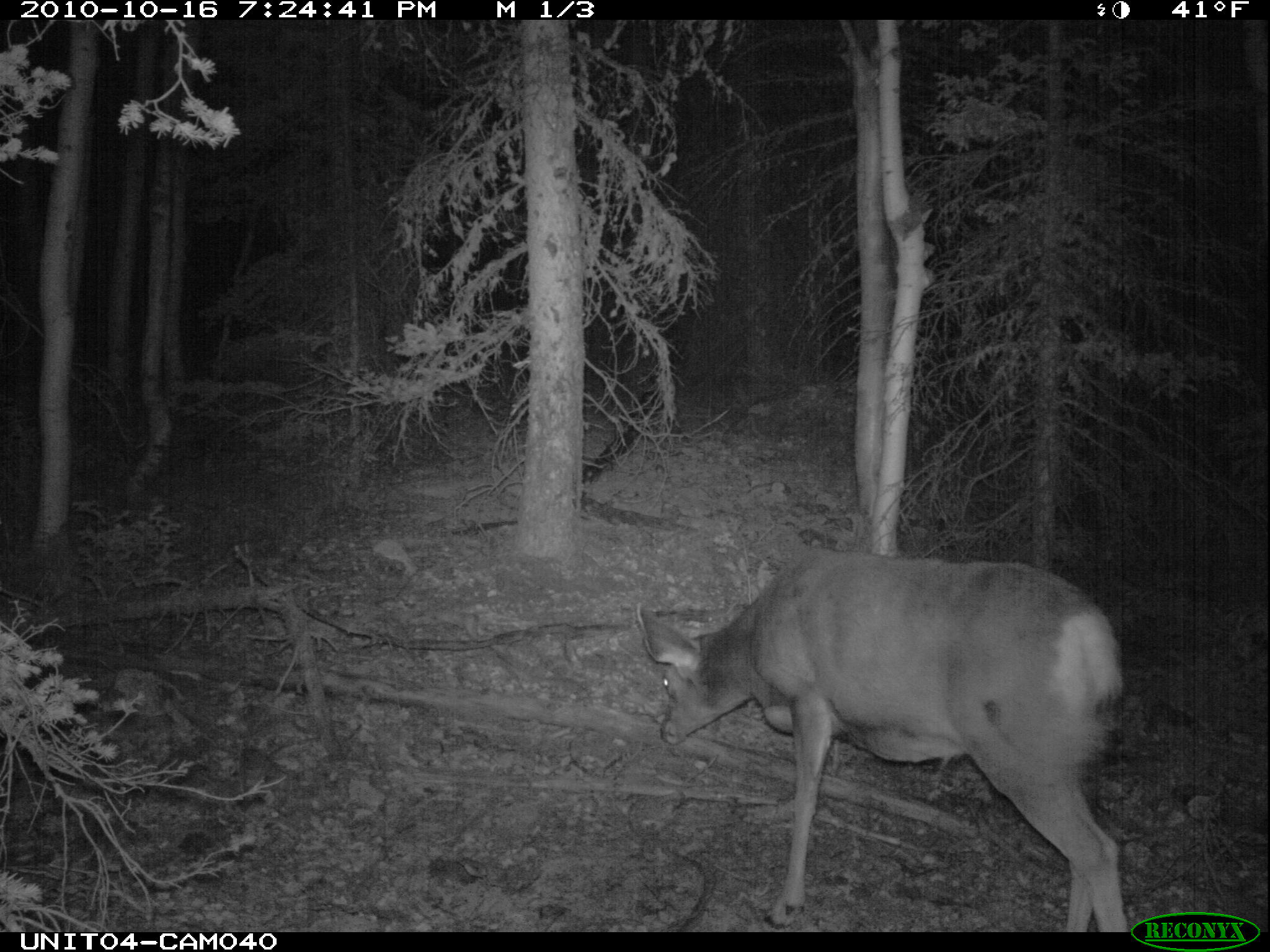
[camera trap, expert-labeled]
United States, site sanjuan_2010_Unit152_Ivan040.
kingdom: Animalia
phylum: Chordata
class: Mammalia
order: Artiodactyla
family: Cervidae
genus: Odocoileus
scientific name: Odocoileus hemionus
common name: mule deer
Odocoileus hemionus (mule deer).